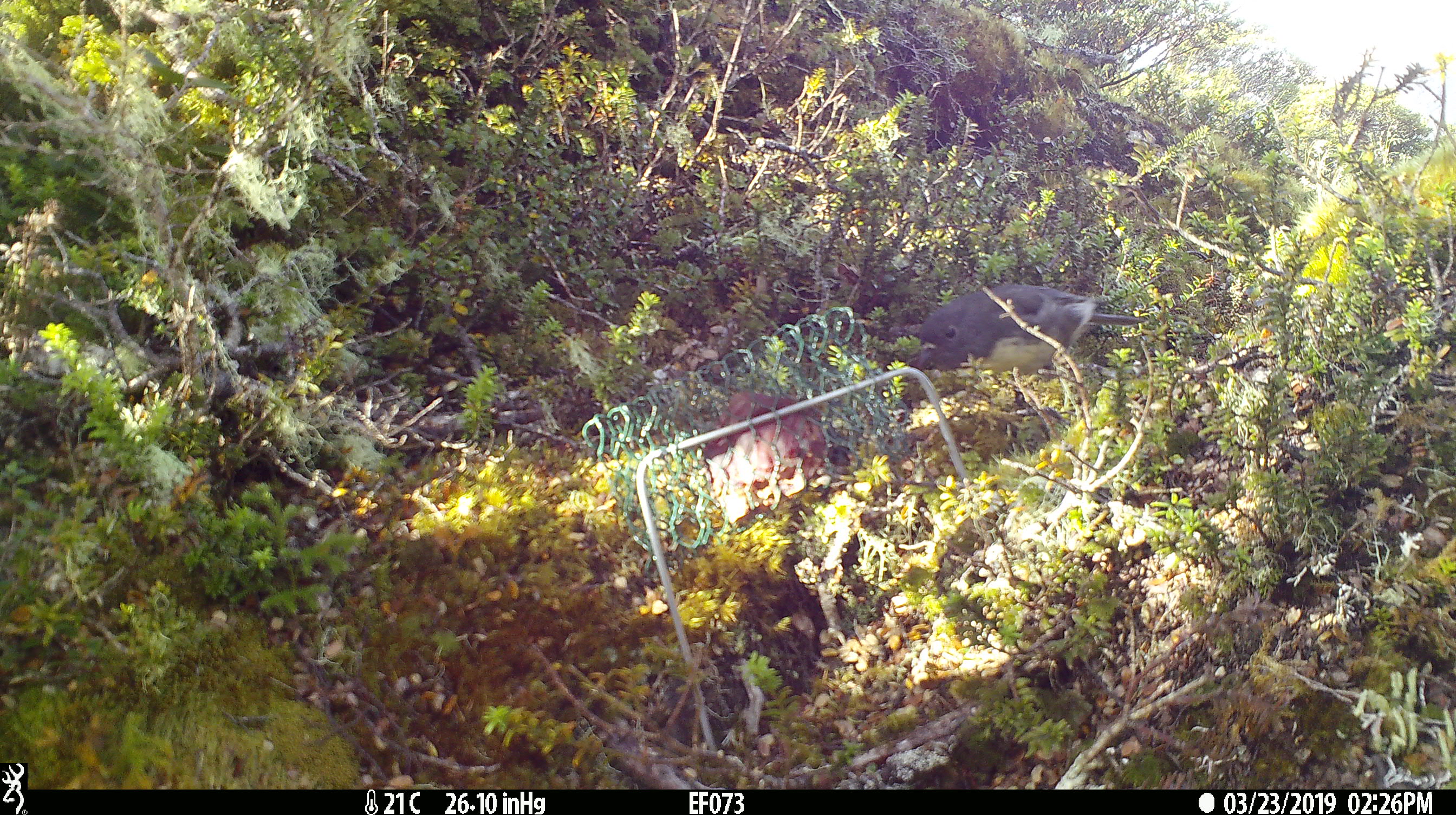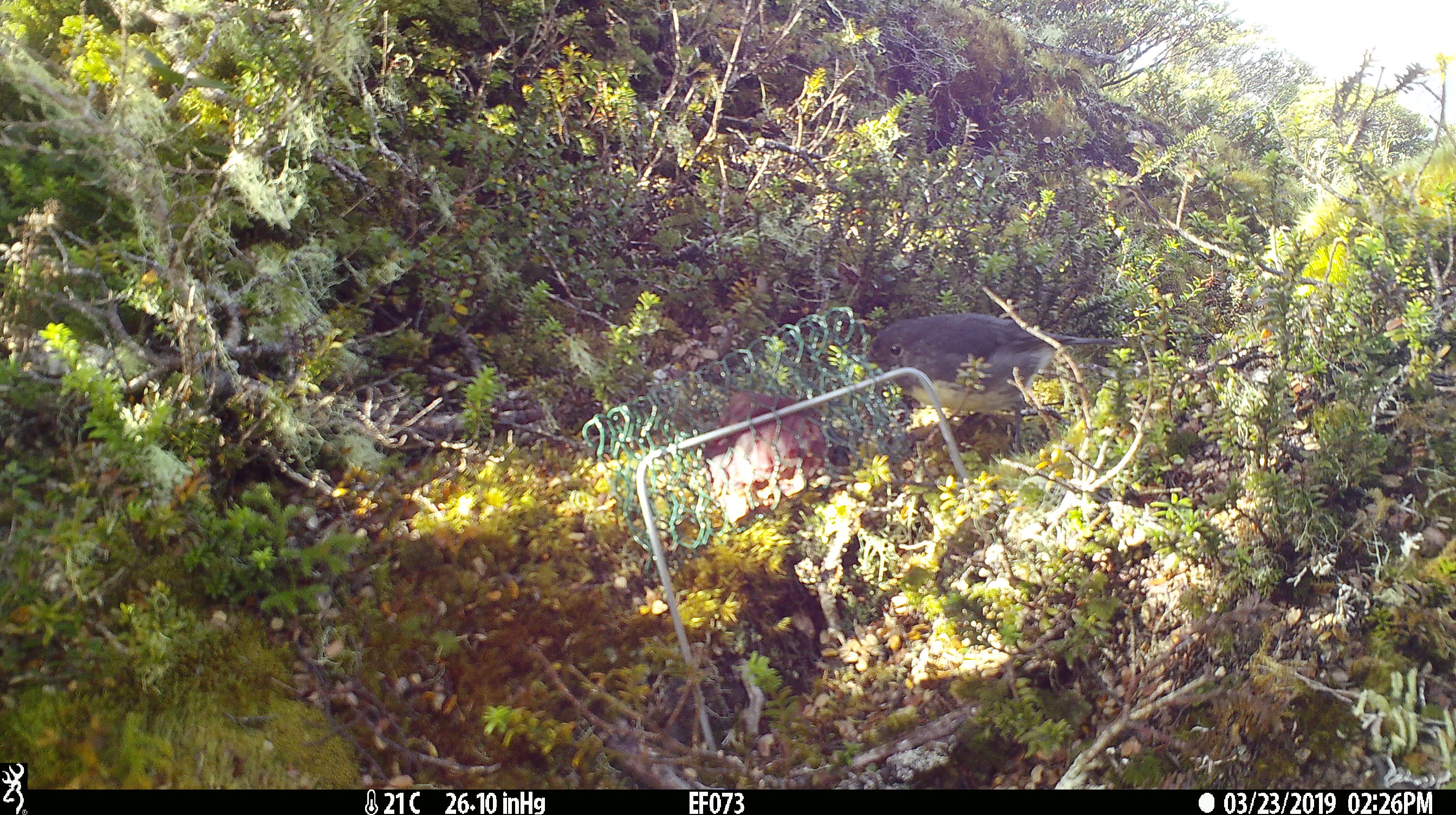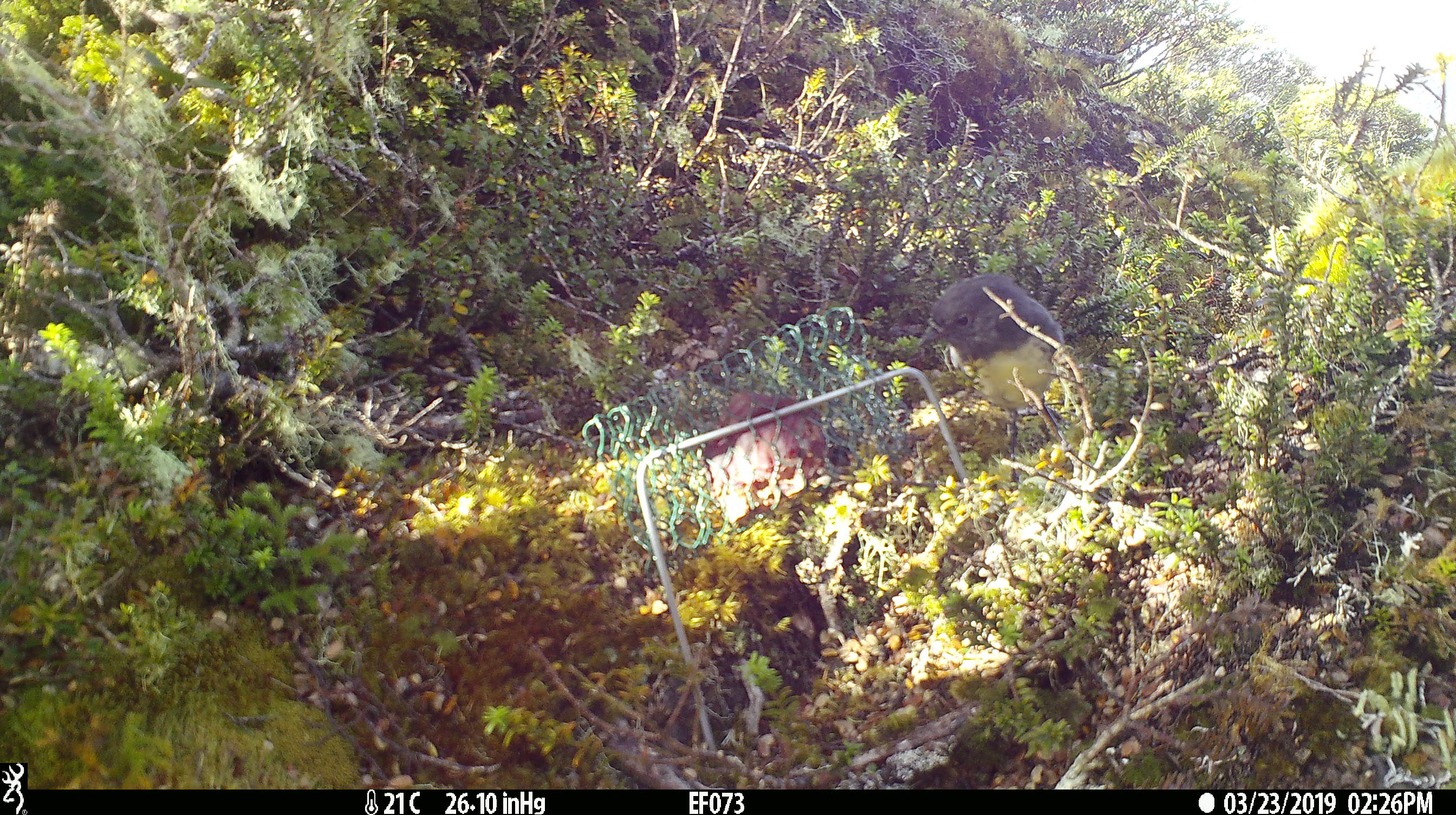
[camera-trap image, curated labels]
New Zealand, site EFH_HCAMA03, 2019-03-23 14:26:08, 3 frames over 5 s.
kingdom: Animalia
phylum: Chordata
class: Aves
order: Passeriformes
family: Petroicidae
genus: Petroica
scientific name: Petroica australis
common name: new zealand robin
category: robin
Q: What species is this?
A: Robin (new zealand robin) (Petroica australis).